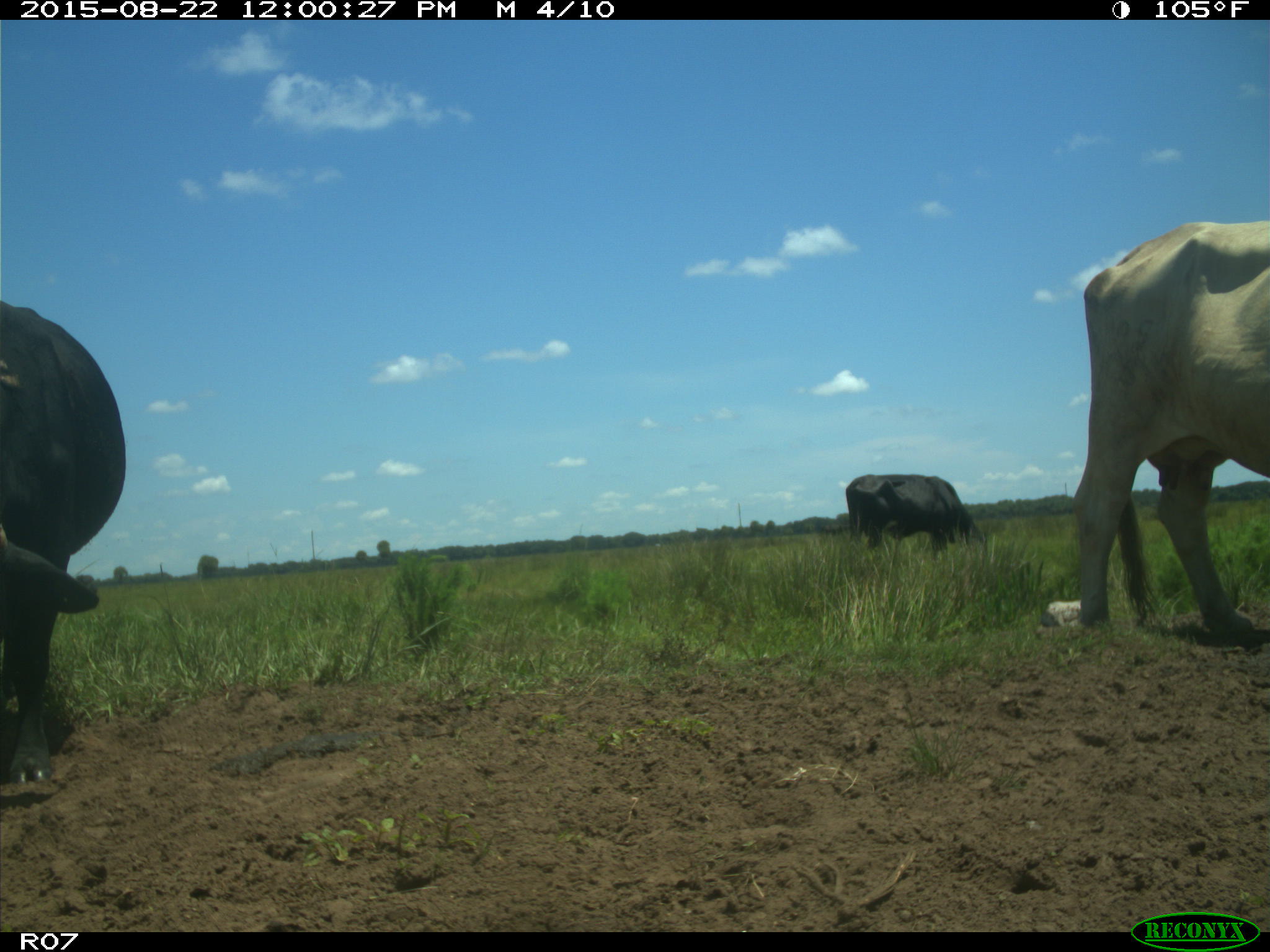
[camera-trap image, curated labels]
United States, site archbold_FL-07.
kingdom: Animalia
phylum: Chordata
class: Mammalia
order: Artiodactyla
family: Bovidae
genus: Bos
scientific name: Bos taurus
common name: domestic cow